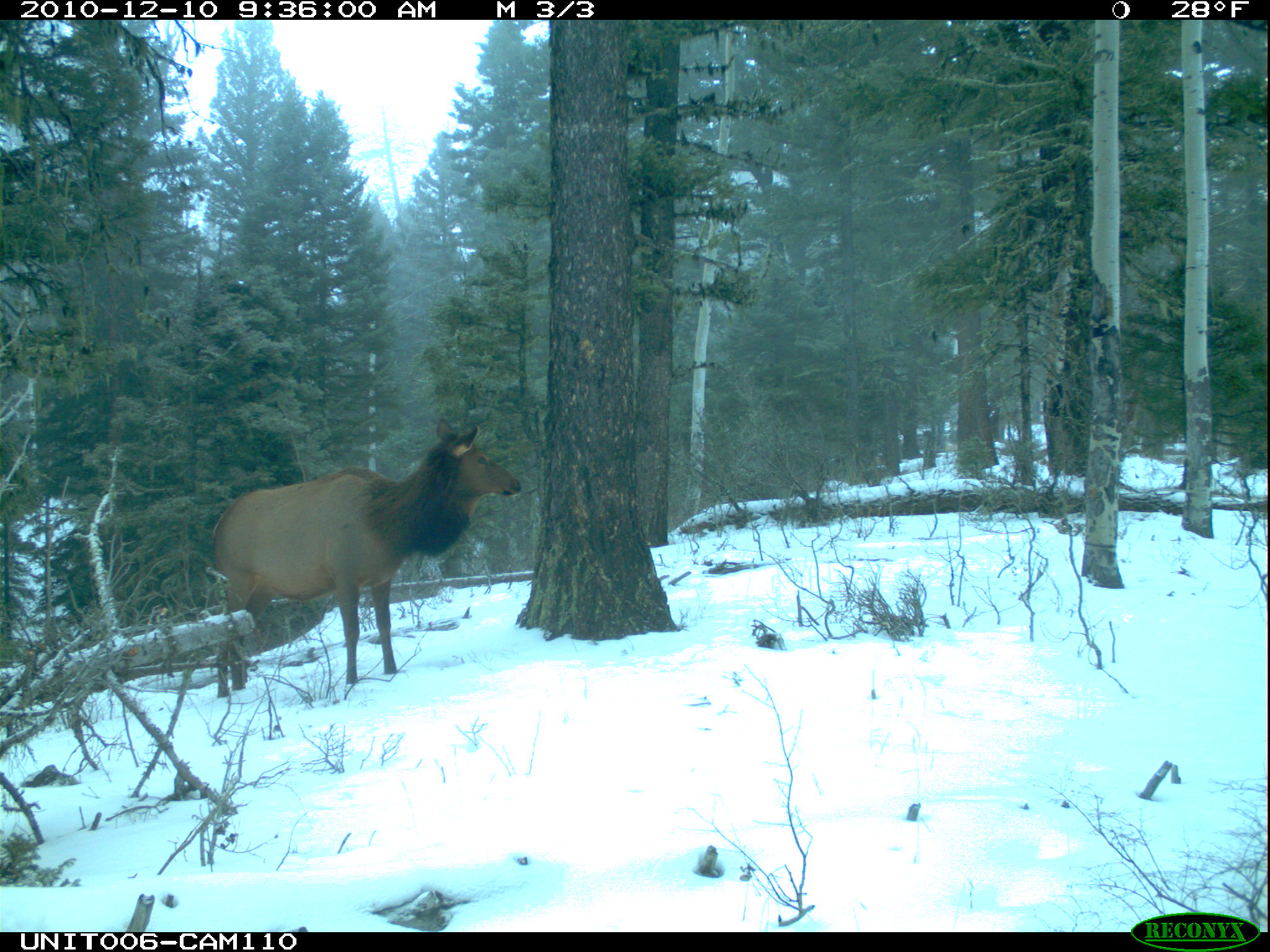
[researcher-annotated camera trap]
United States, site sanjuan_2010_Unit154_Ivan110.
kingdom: Animalia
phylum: Chordata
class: Mammalia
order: Artiodactyla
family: Cervidae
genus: Cervus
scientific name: Cervus elaphus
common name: red deer